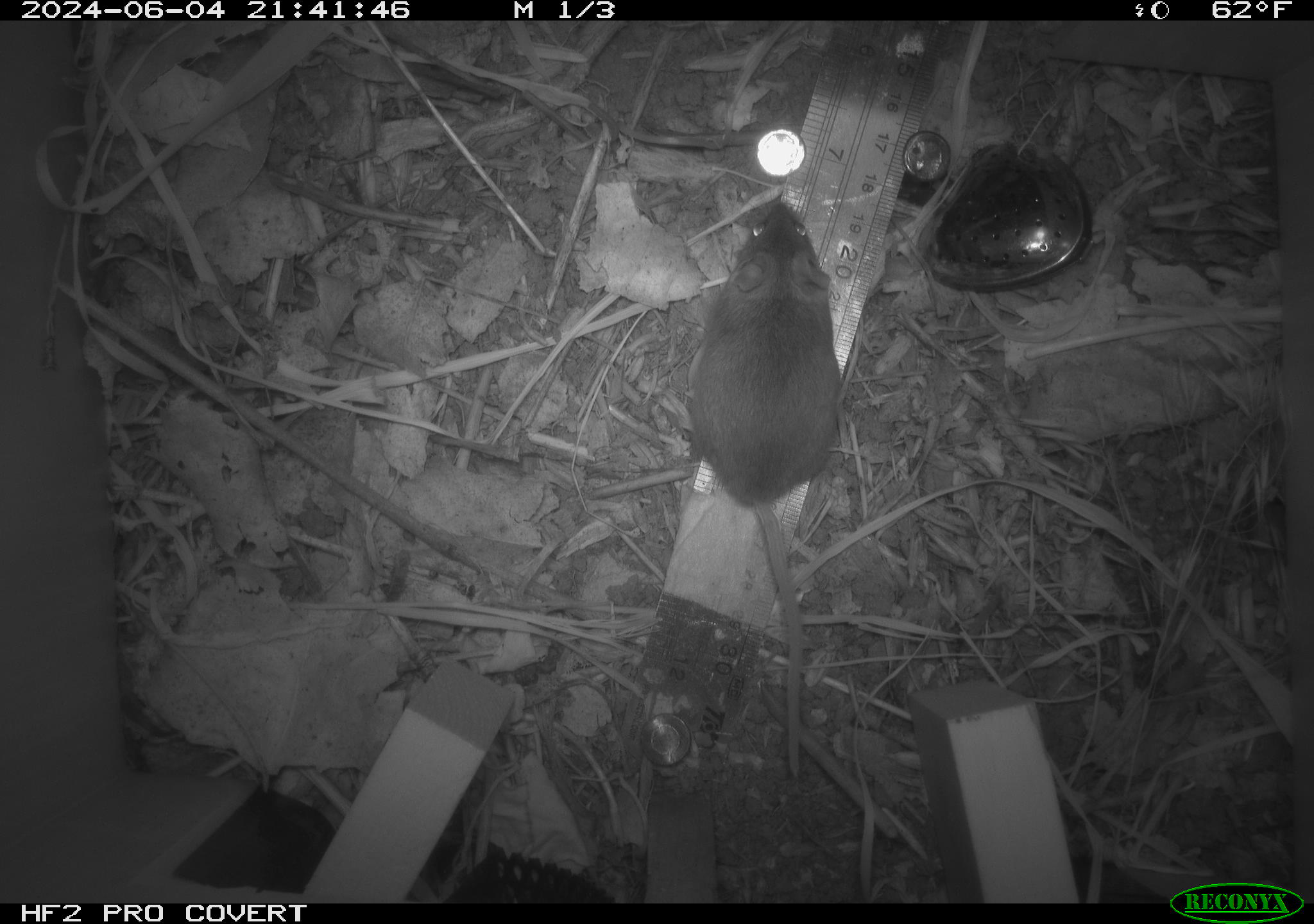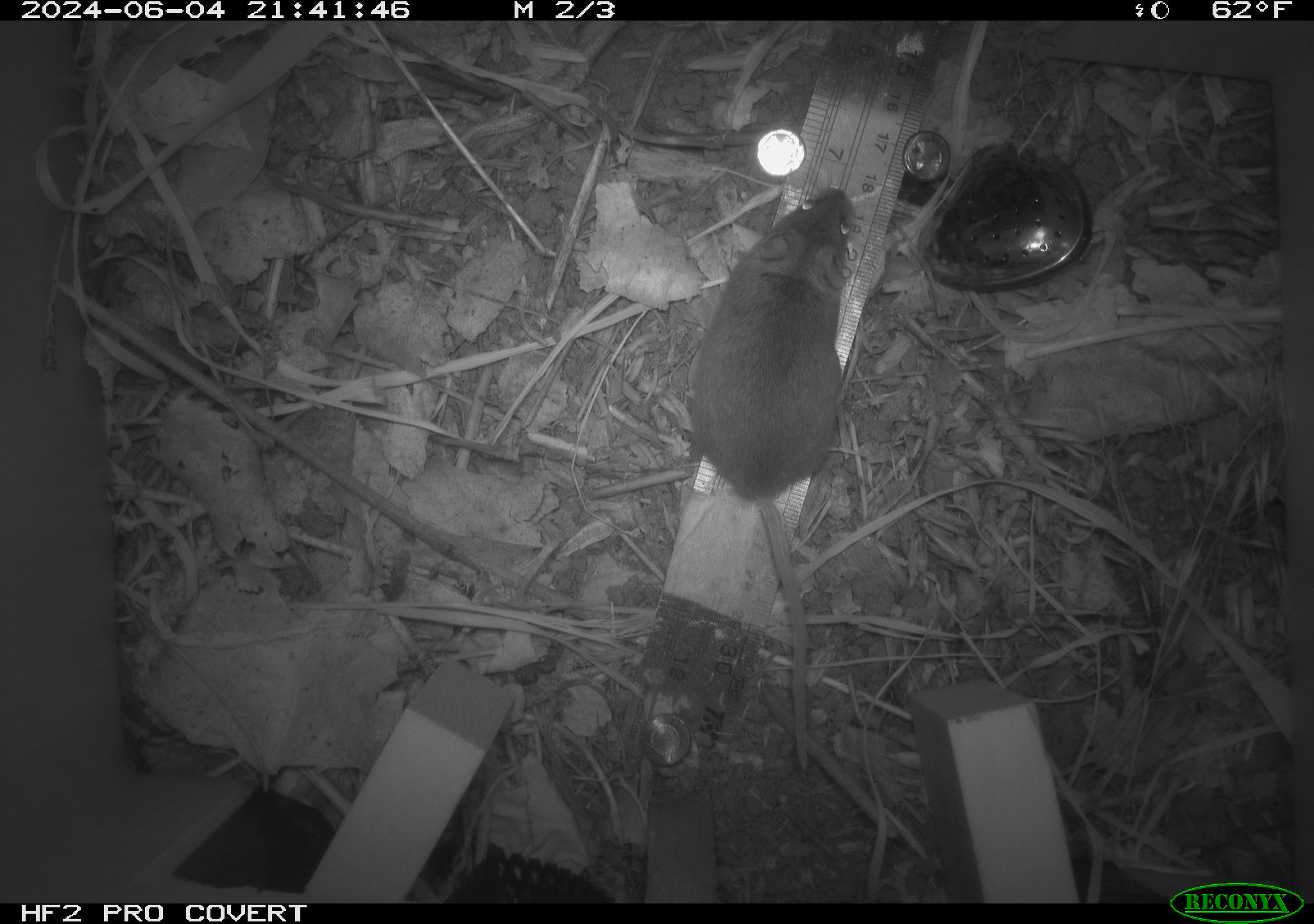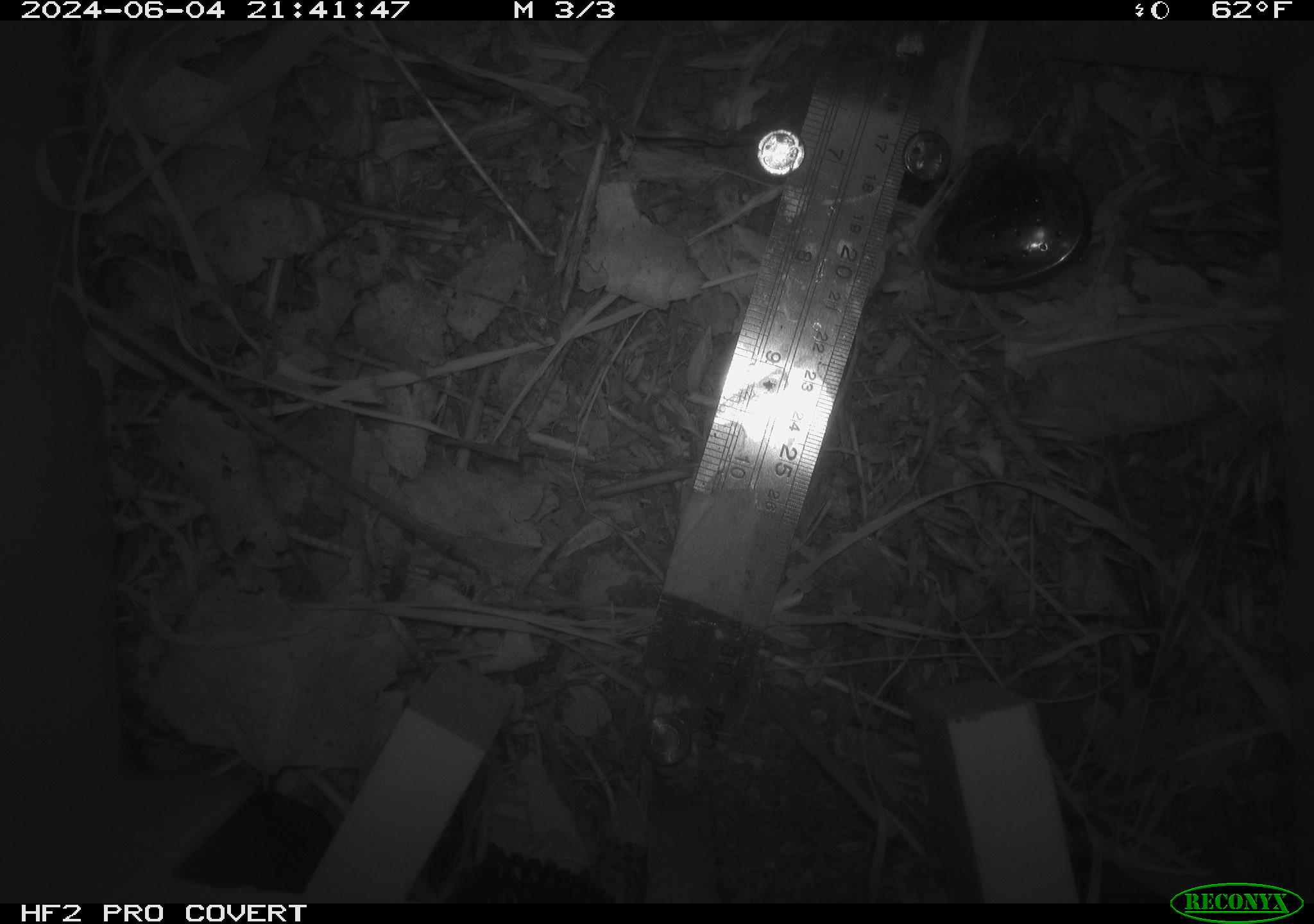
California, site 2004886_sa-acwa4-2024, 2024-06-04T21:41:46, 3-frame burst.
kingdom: Animalia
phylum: Chordata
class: Mammalia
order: Rodentia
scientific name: Rodentia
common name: mouse species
Mouse species (Rodentia).